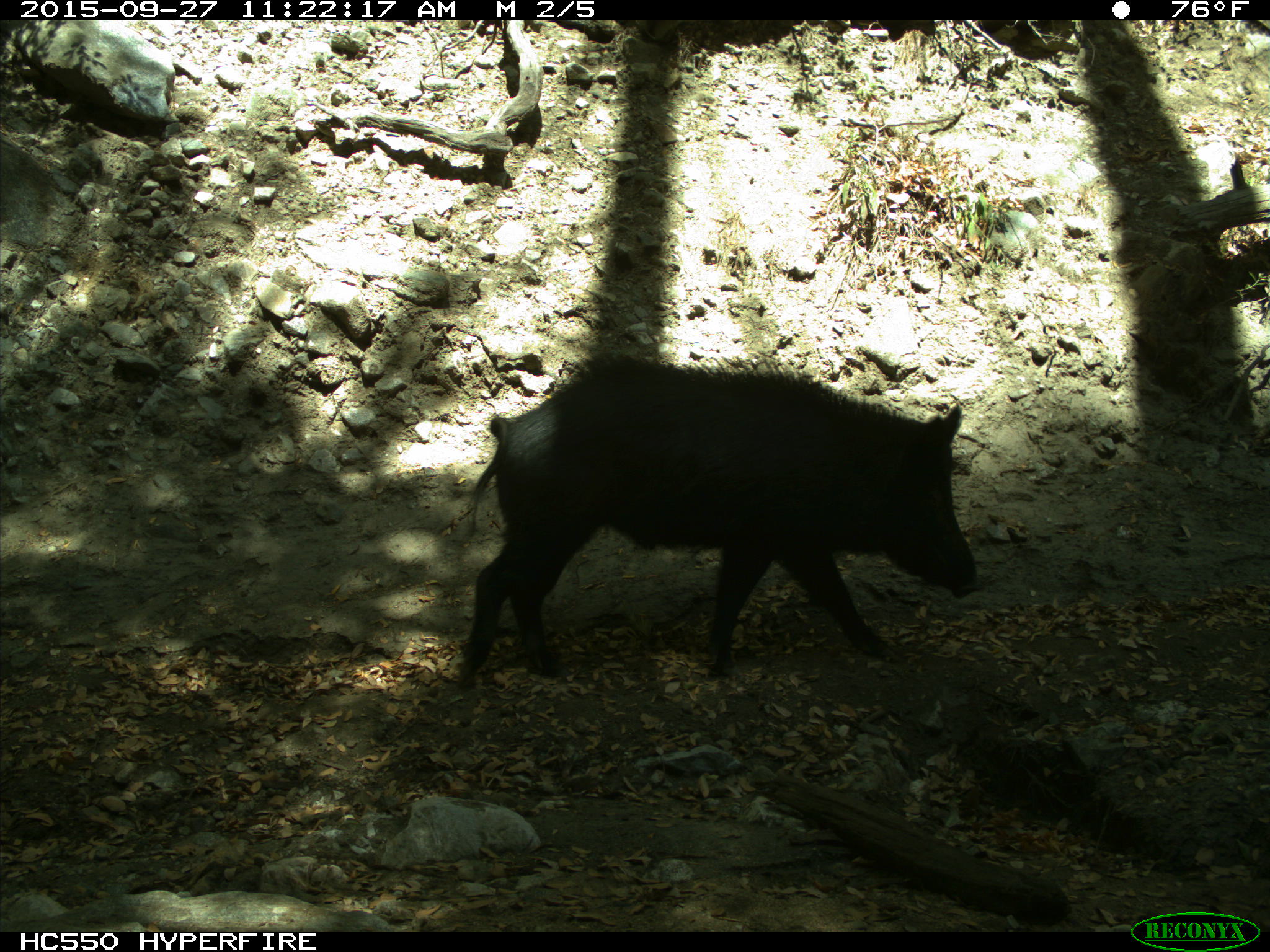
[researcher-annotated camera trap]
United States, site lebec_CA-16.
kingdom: Animalia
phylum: Chordata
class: Mammalia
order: Artiodactyla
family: Suidae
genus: Sus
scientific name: Sus scrofa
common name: wild boar